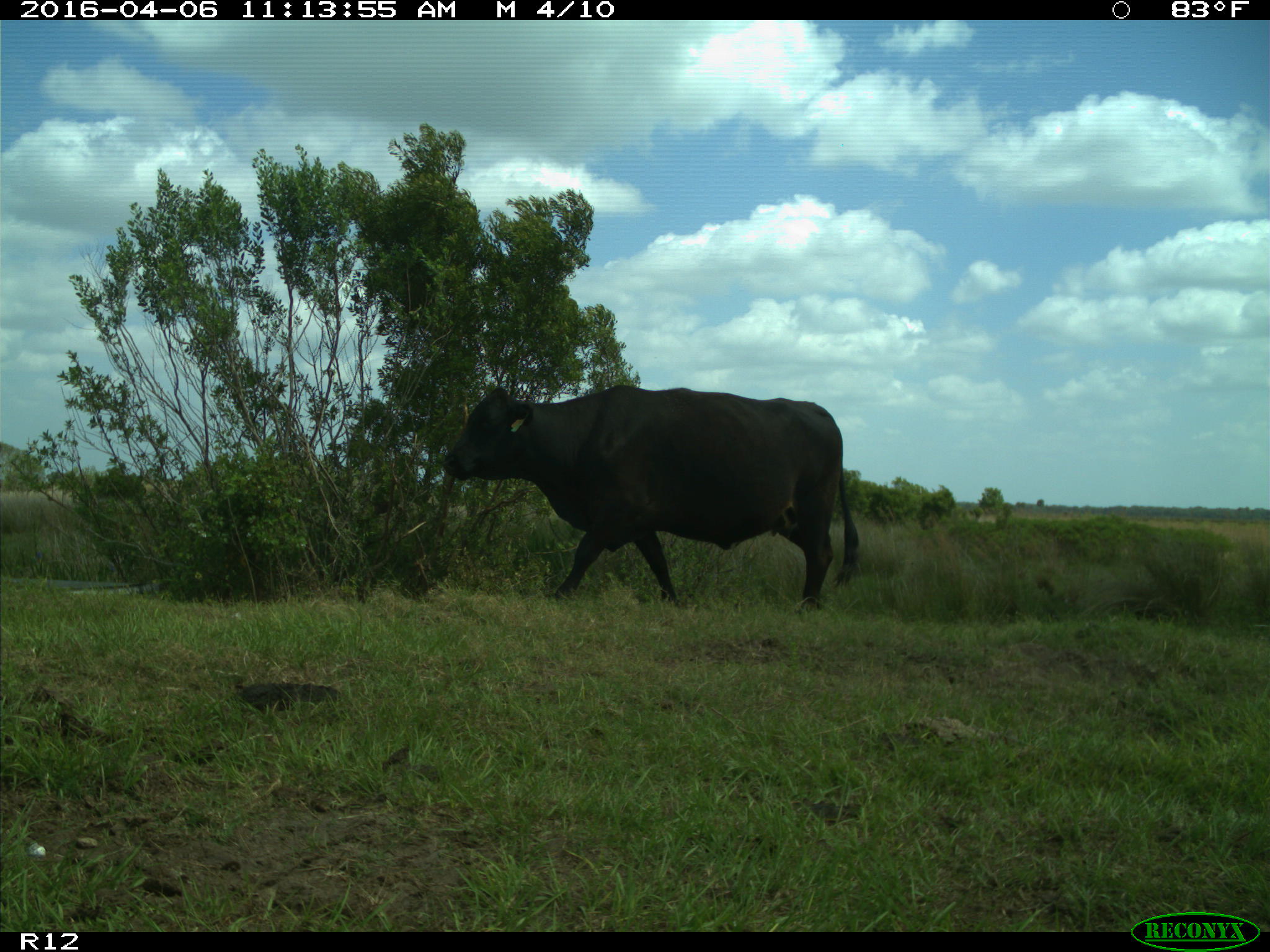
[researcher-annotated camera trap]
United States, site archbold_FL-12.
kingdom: Animalia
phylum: Chordata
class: Mammalia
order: Artiodactyla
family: Bovidae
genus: Bos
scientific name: Bos taurus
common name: domestic cow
Bos taurus (domestic cow).